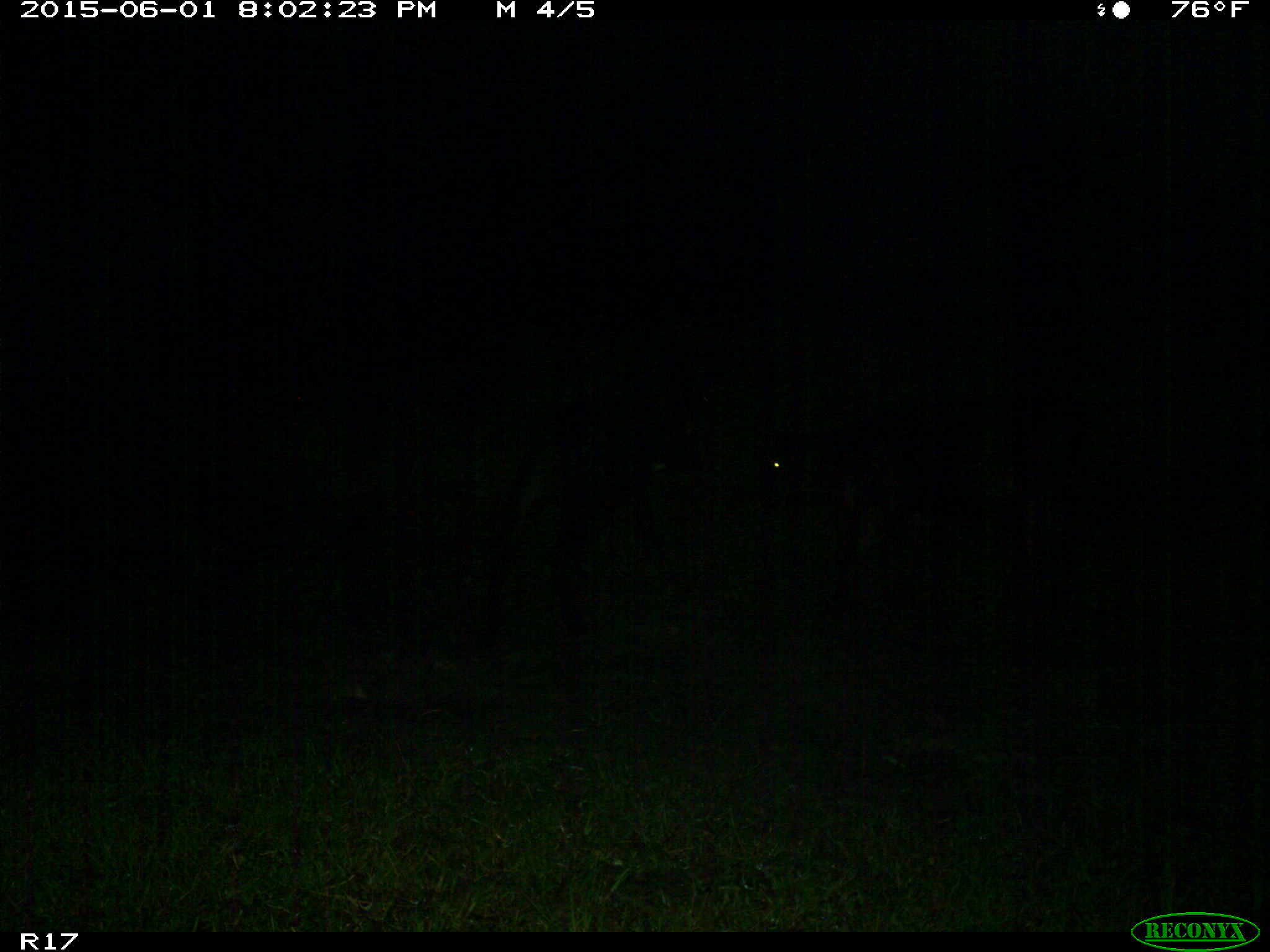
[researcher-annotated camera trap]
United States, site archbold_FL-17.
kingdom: Animalia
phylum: Chordata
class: Mammalia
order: Artiodactyla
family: Bovidae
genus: Bos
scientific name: Bos taurus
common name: domestic cow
Bos taurus (domestic cow).